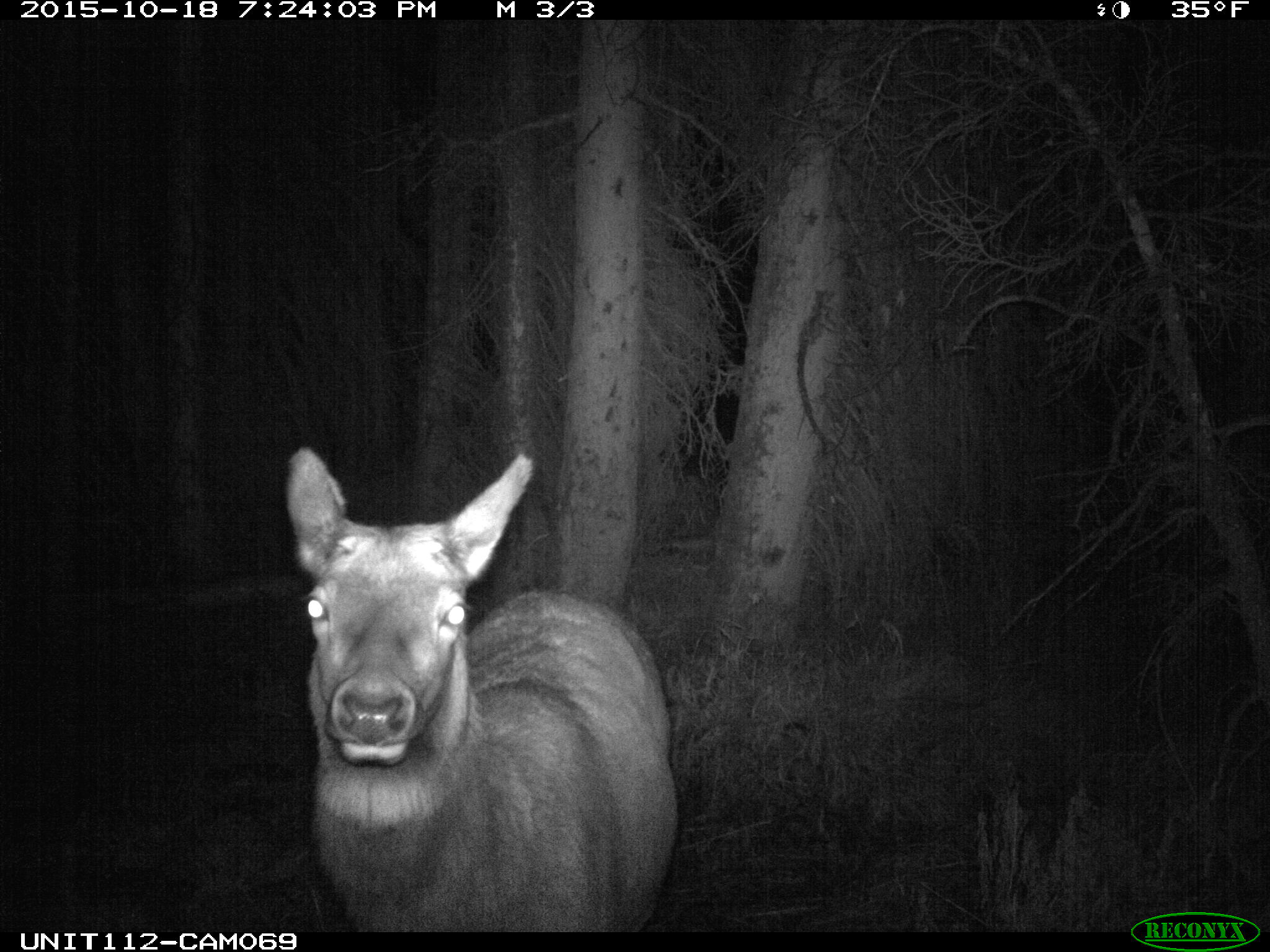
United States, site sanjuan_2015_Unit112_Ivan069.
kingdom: Animalia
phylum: Chordata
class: Mammalia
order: Artiodactyla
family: Cervidae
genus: Cervus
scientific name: Cervus elaphus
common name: red deer